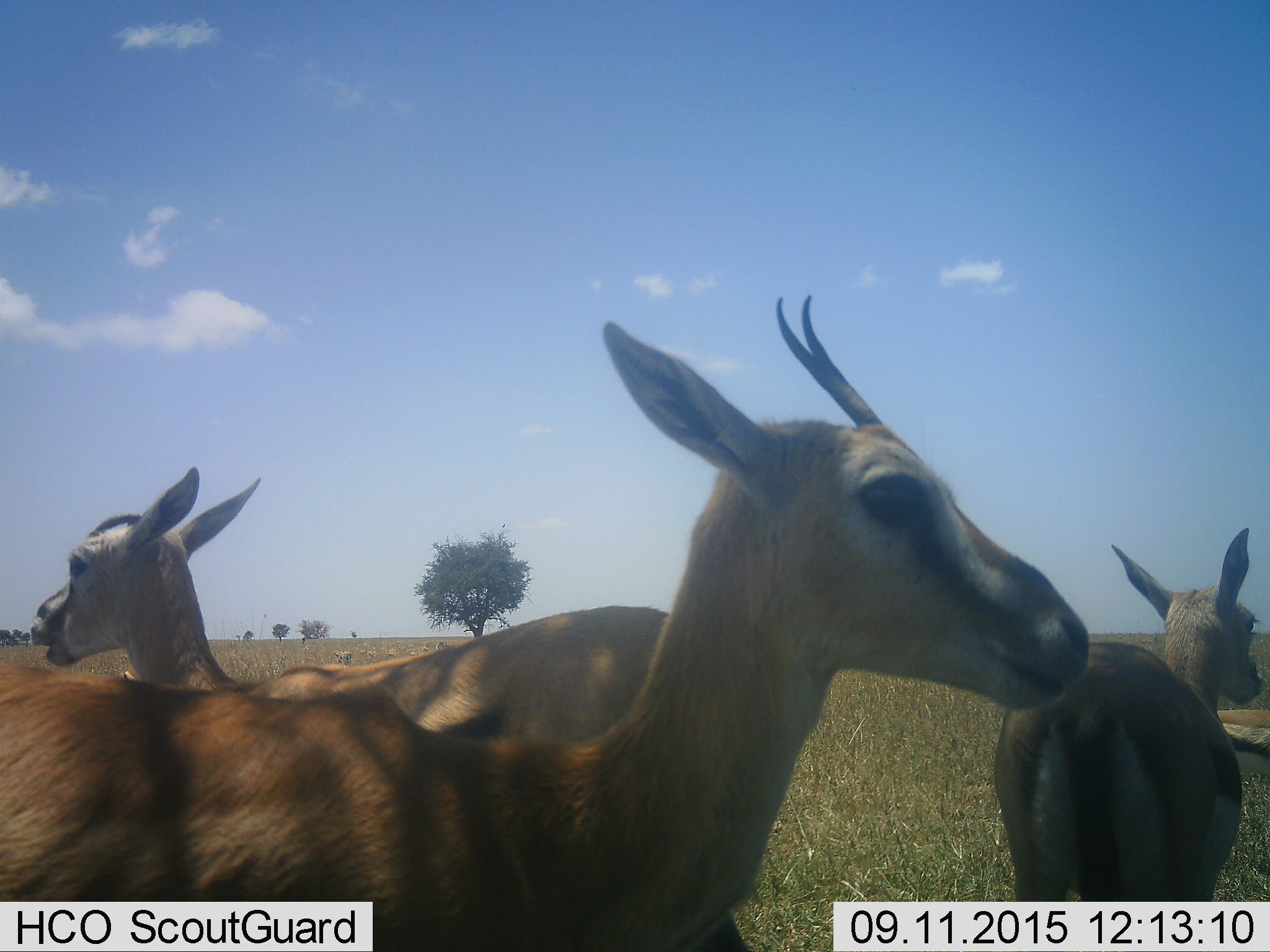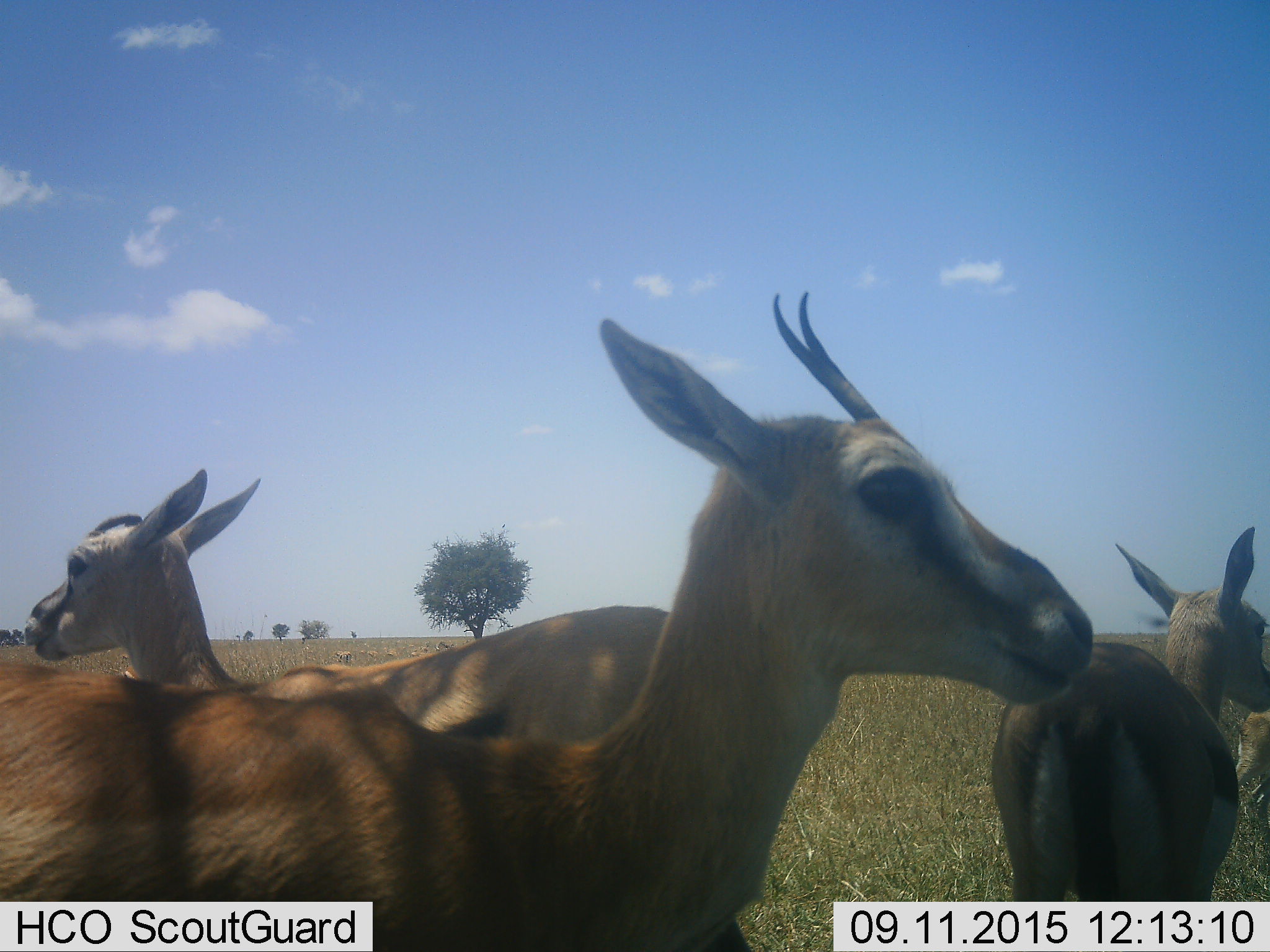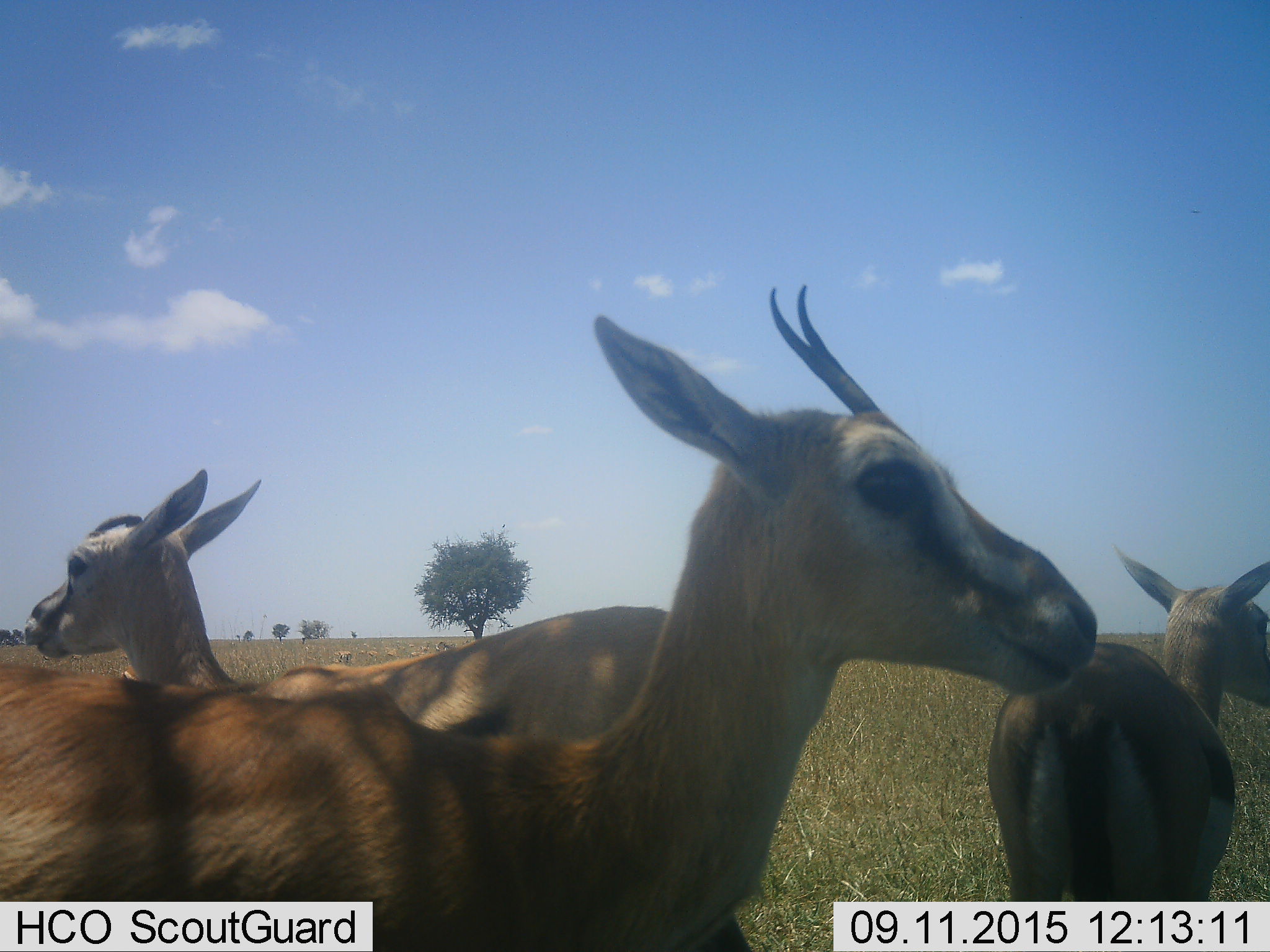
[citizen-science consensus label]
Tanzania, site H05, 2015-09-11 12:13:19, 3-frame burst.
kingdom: Animalia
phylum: Chordata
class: Mammalia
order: Artiodactyla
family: Bovidae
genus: Eudorcas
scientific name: Eudorcas thomsonii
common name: thomson's gazelle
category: gazellethomsons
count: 11-50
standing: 100%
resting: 0%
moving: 50%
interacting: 0%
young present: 25%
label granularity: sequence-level